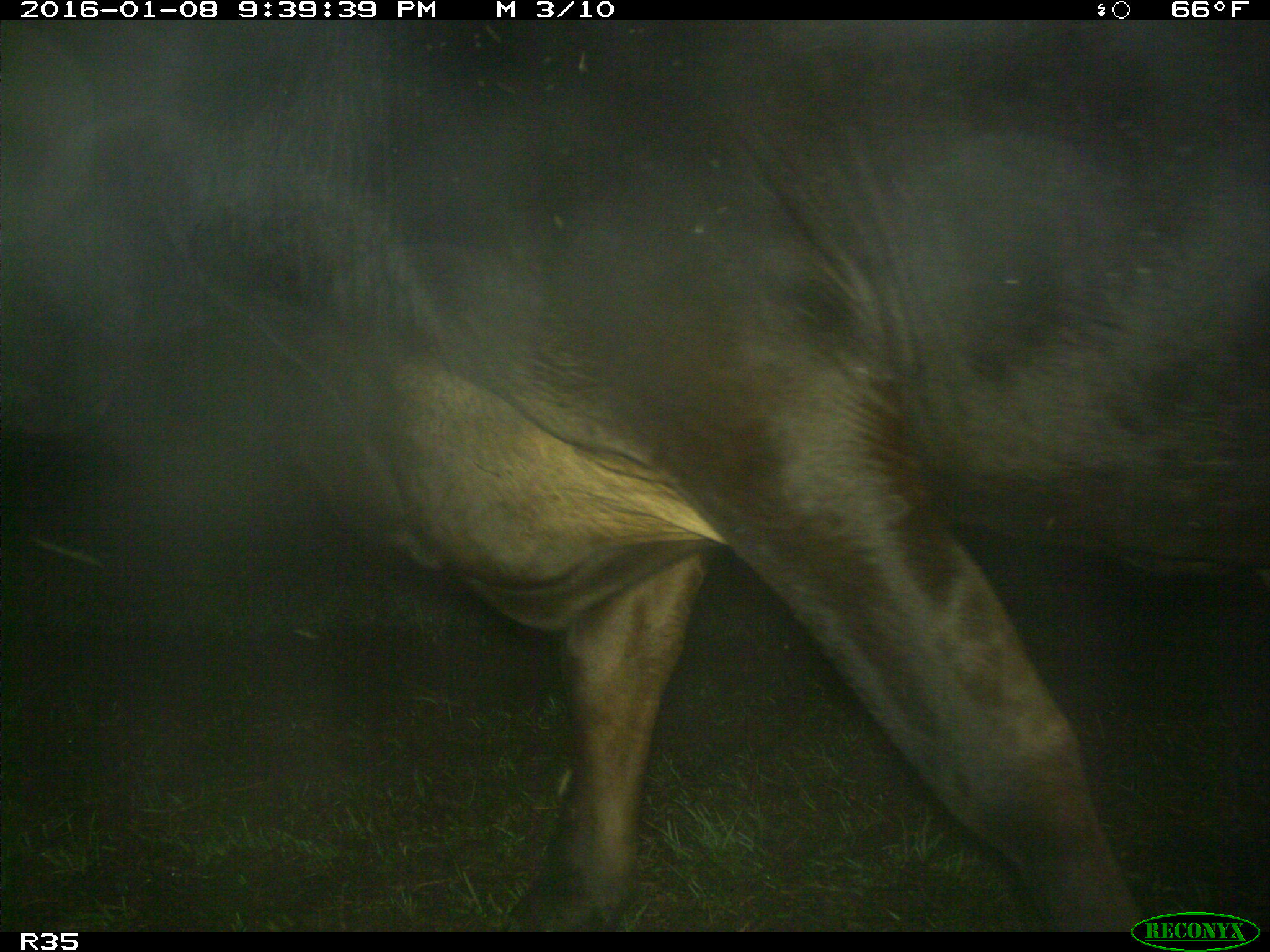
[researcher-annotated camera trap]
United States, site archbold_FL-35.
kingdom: Animalia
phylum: Chordata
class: Mammalia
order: Artiodactyla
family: Bovidae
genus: Bos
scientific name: Bos taurus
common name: domestic cow